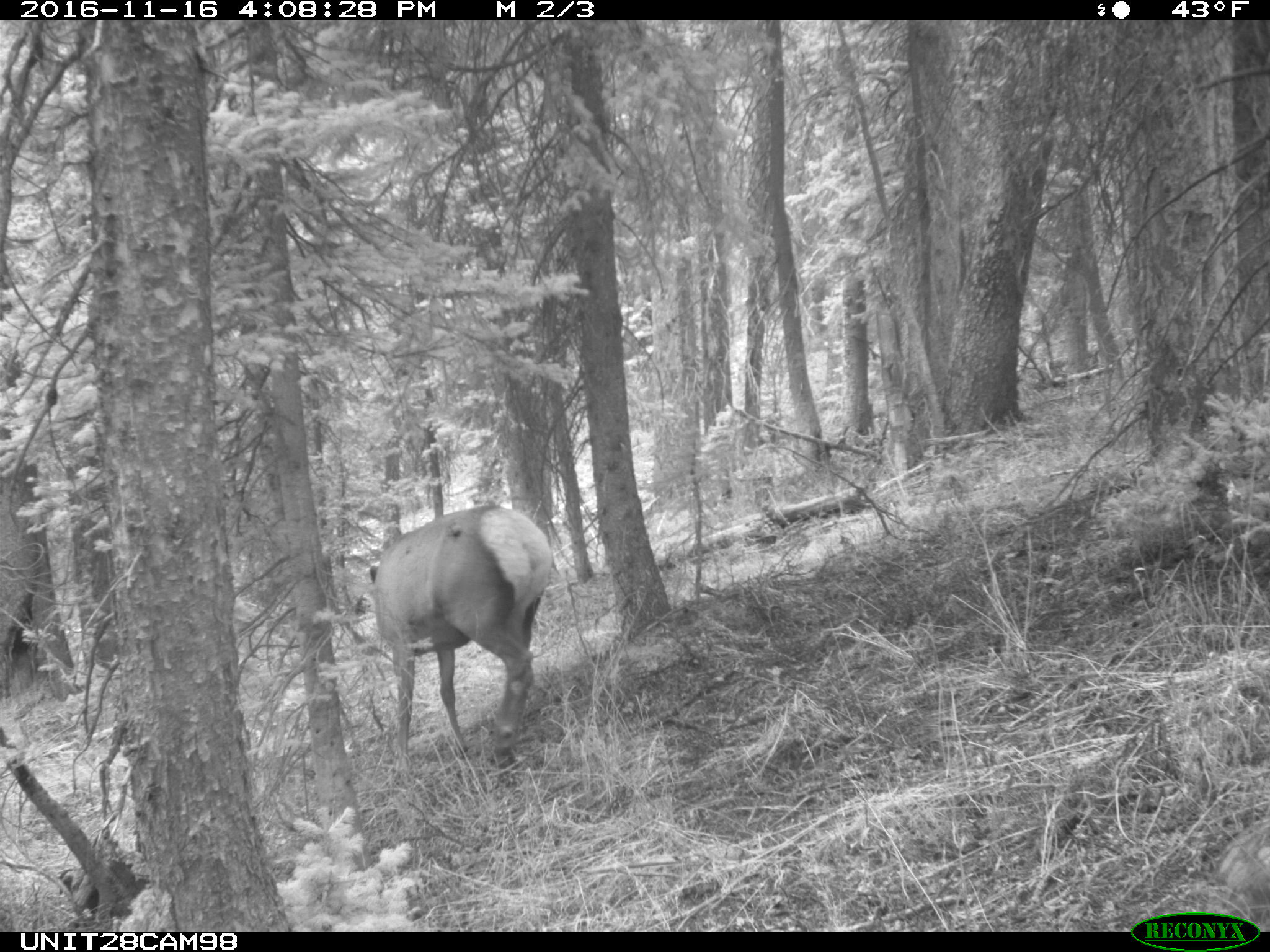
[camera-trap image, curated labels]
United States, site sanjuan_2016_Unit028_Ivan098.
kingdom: Animalia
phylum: Chordata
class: Mammalia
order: Artiodactyla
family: Cervidae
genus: Cervus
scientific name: Cervus elaphus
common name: red deer